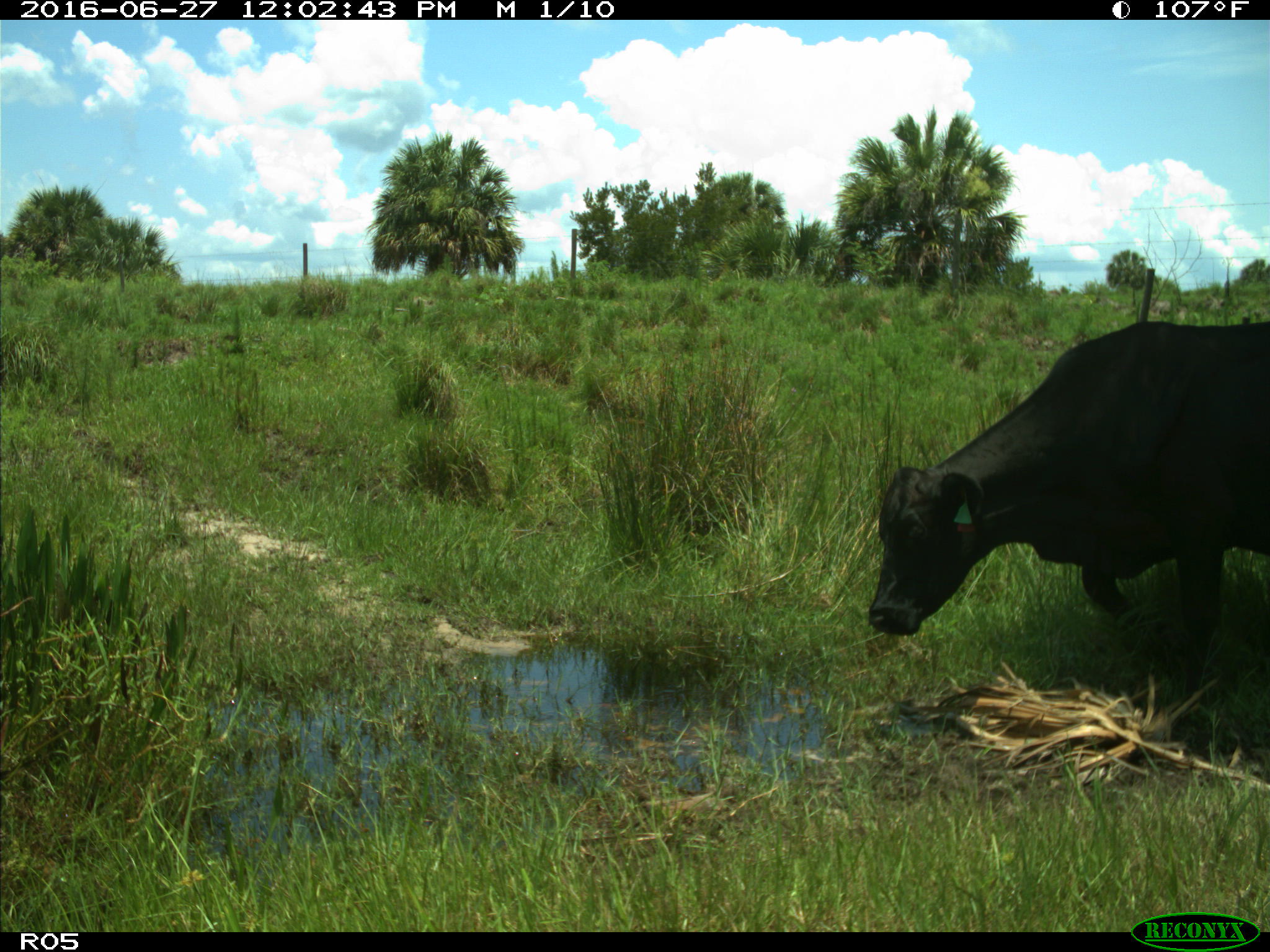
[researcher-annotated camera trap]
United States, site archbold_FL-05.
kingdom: Animalia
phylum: Chordata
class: Mammalia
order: Artiodactyla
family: Bovidae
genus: Bos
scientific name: Bos taurus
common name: domestic cow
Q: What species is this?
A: Bos taurus (domestic cow).